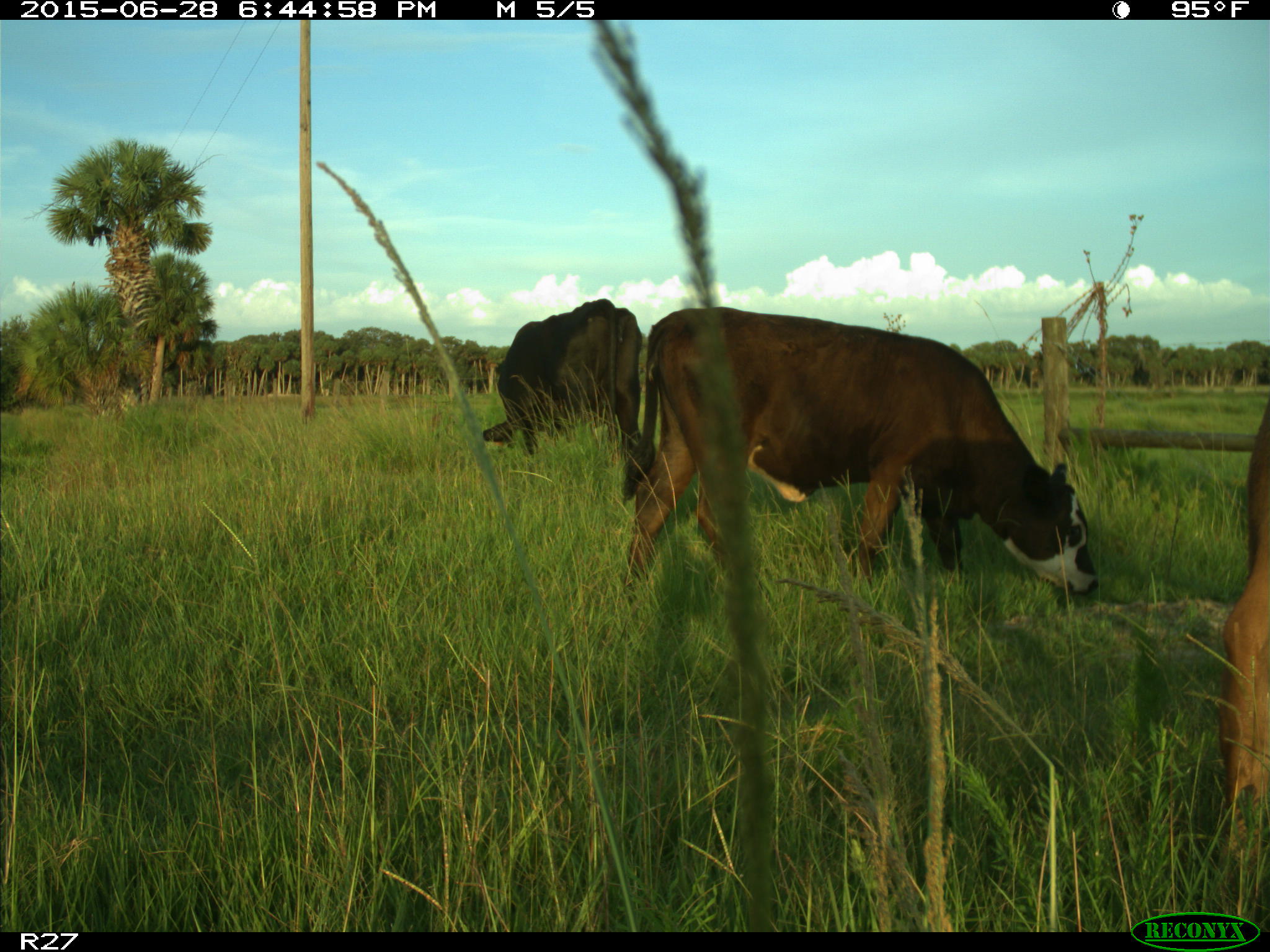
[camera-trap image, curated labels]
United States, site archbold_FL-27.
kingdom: Animalia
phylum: Chordata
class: Mammalia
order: Artiodactyla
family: Bovidae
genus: Bos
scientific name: Bos taurus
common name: domestic cow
Bos taurus (domestic cow).